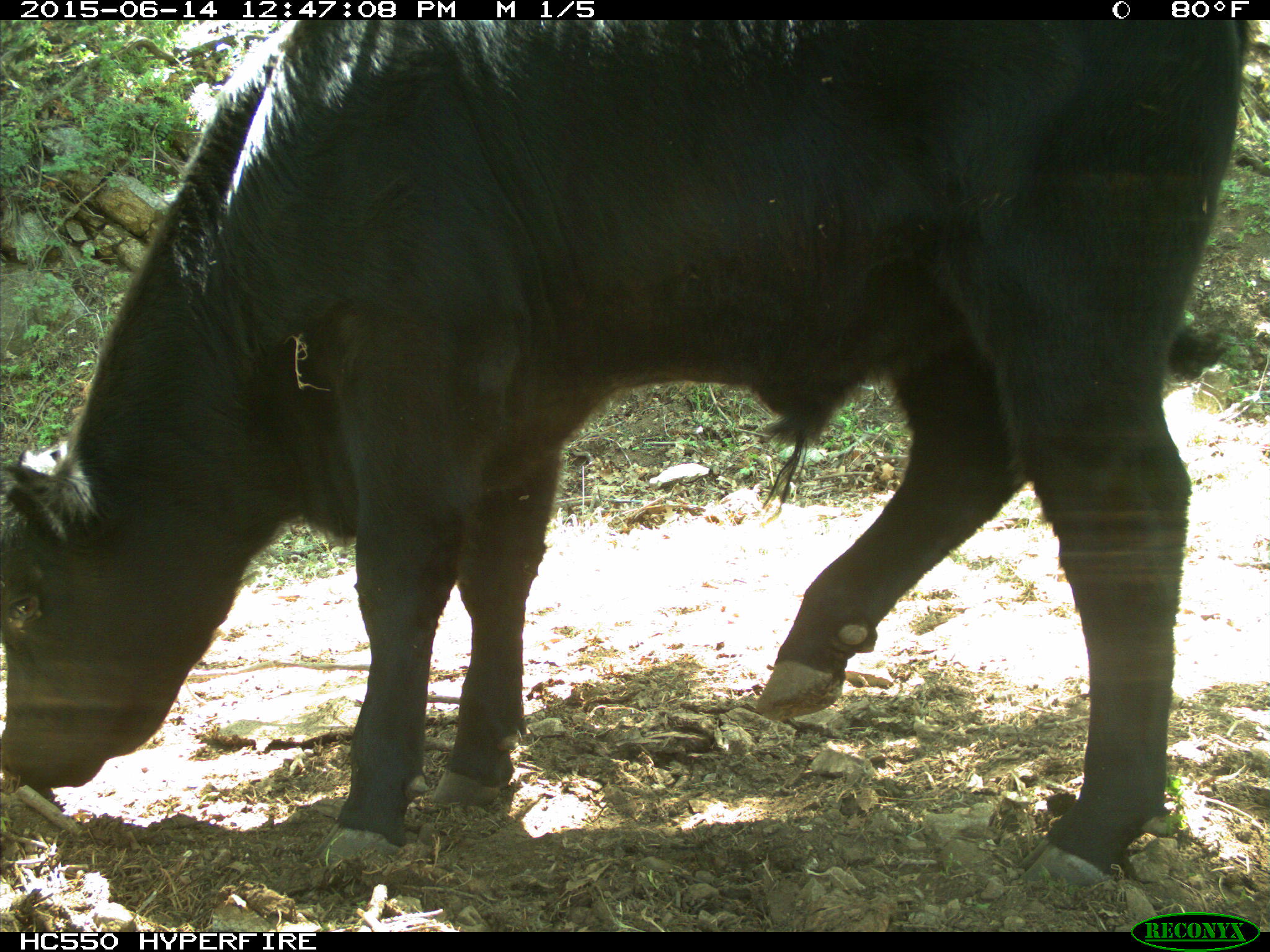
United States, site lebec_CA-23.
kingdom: Animalia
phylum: Chordata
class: Mammalia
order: Artiodactyla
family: Bovidae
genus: Bos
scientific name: Bos taurus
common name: domestic cow